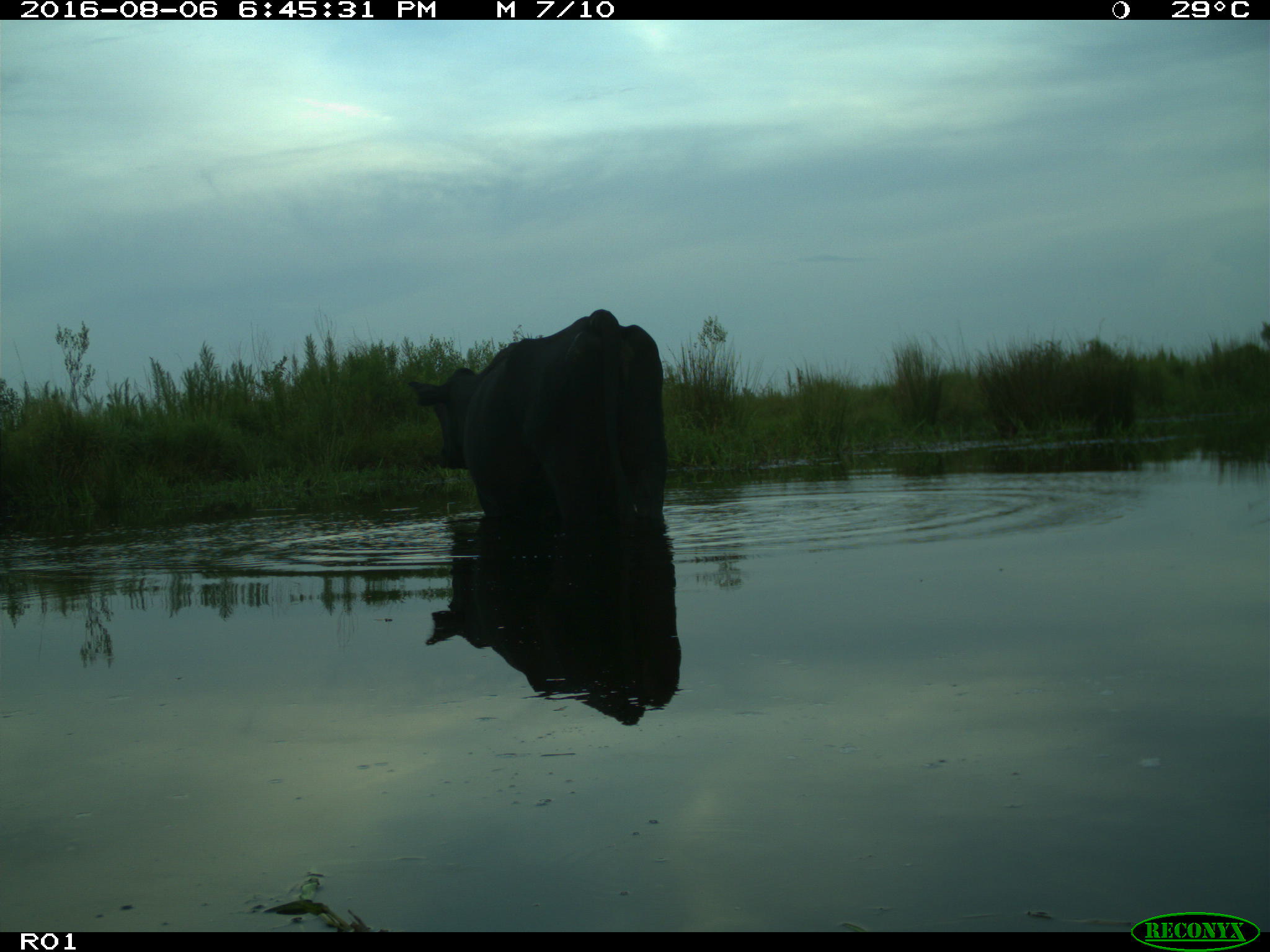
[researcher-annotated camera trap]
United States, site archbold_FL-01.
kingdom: Animalia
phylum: Chordata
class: Mammalia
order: Artiodactyla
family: Bovidae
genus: Bos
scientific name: Bos taurus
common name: domestic cow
Bos taurus (domestic cow).